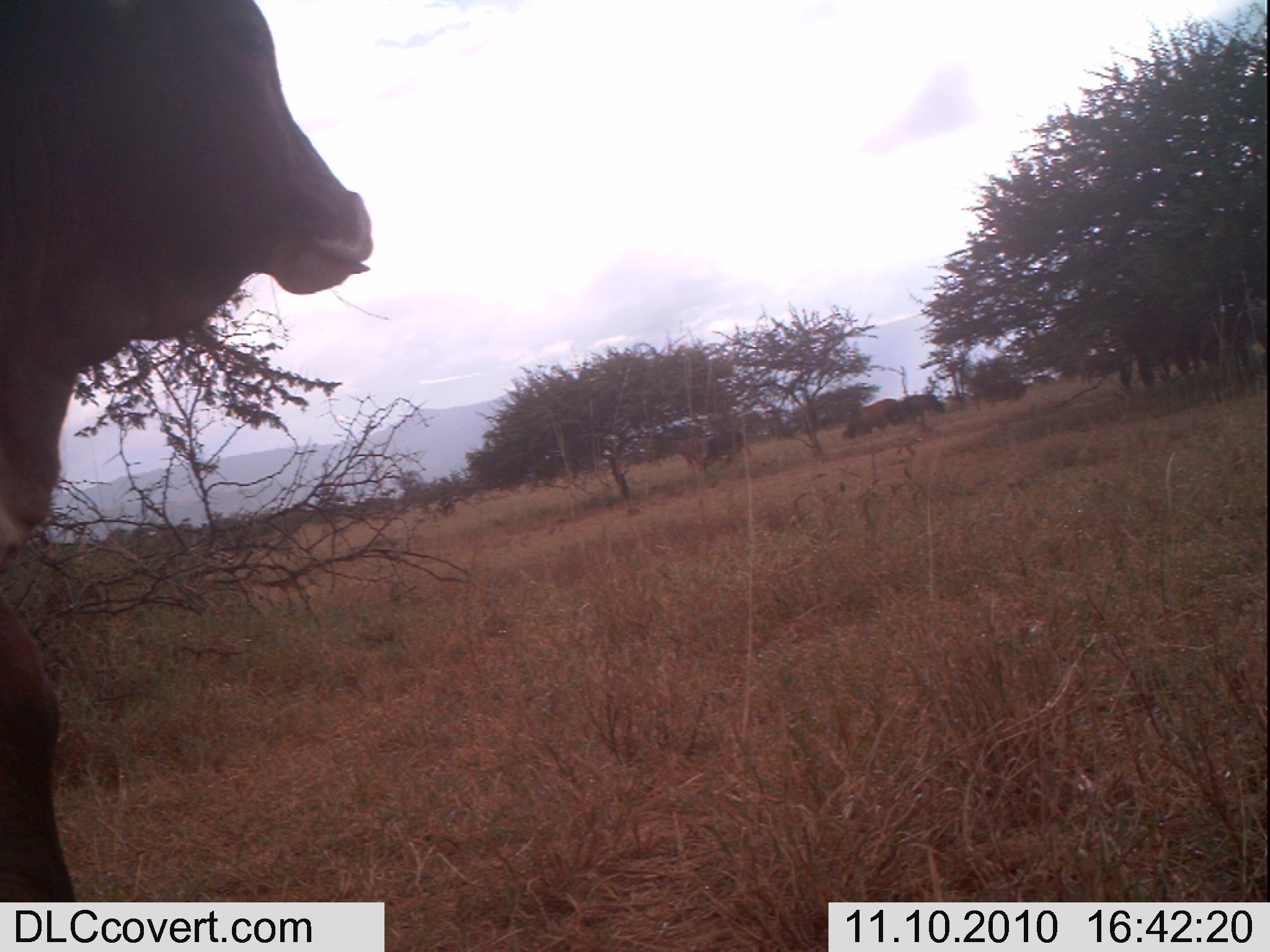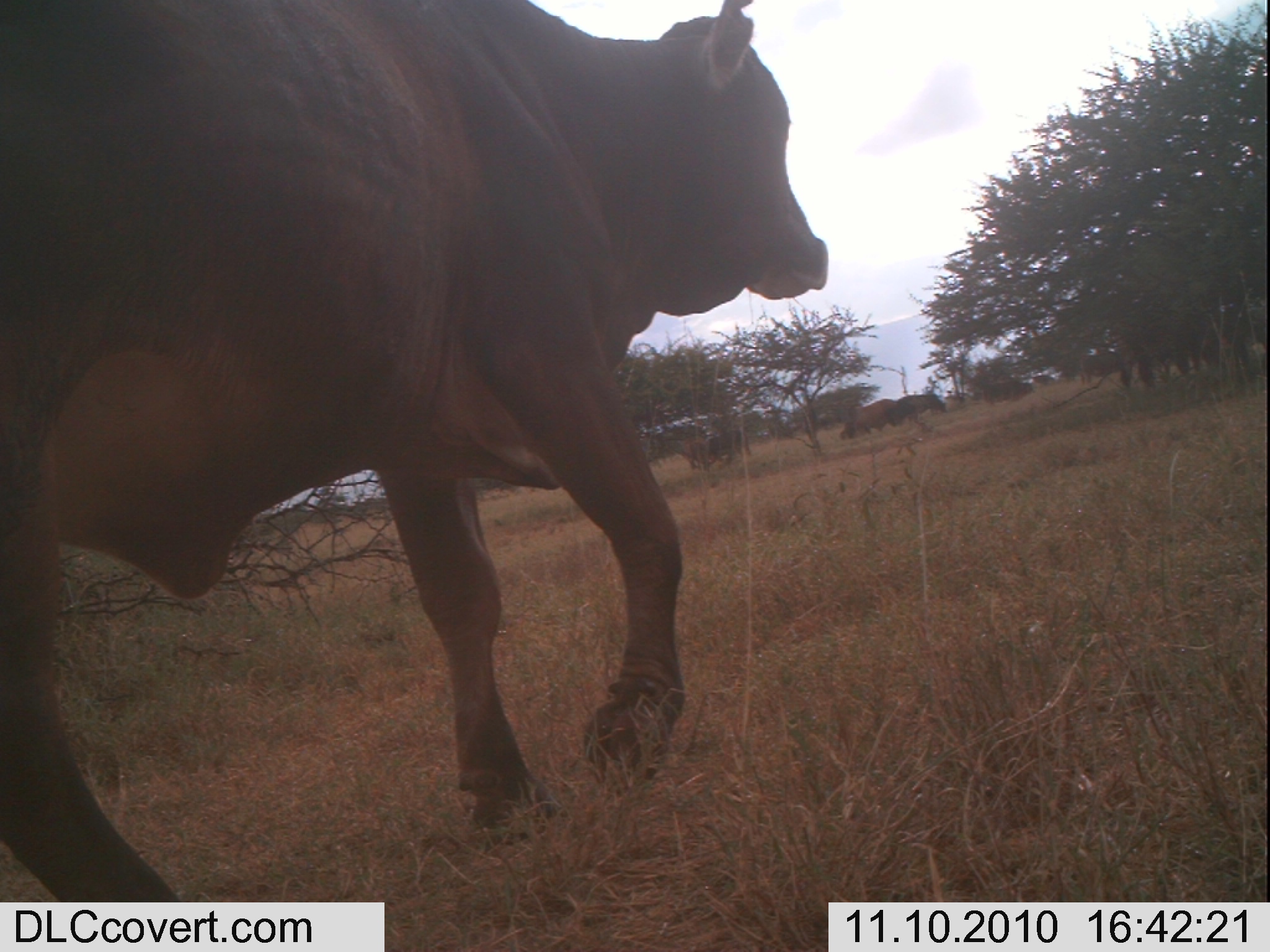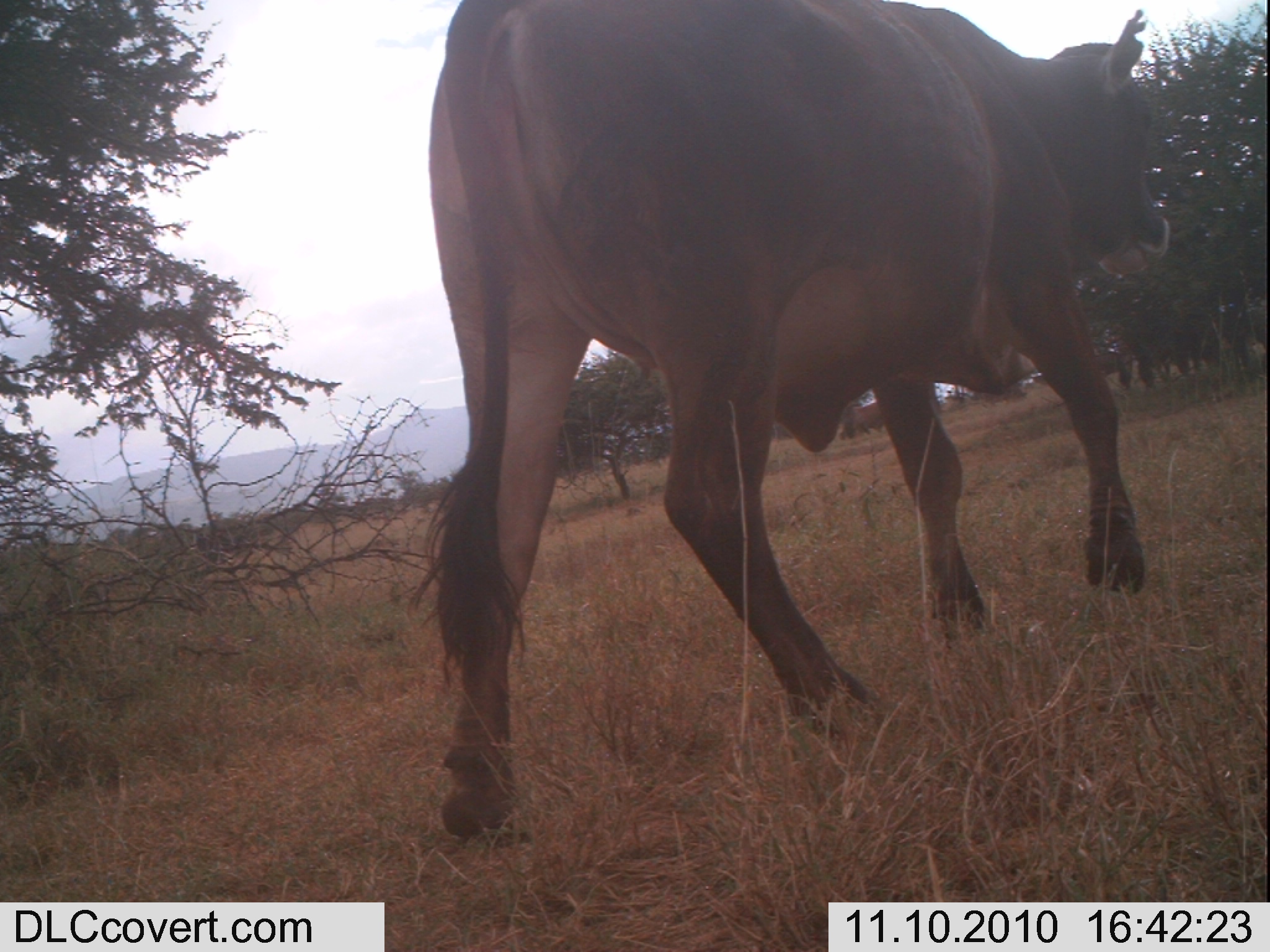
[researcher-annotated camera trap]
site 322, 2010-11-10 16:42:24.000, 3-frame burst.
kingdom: Animalia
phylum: Chordata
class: Mammalia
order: Artiodactyla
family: Bovidae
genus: Bos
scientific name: Bos taurus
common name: domestic cattle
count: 4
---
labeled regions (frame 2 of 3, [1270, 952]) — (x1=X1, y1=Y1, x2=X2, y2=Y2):
bos taurus: (x1=1, y1=0, x2=838, y2=890); (x1=847, y1=397, x2=916, y2=438); (x1=710, y1=429, x2=752, y2=466); (x1=982, y1=379, x2=1035, y2=406); (x1=897, y1=390, x2=950, y2=415); (x1=682, y1=434, x2=711, y2=471)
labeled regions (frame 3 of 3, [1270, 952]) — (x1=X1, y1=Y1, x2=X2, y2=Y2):
bos taurus: (x1=417, y1=0, x2=1177, y2=855)